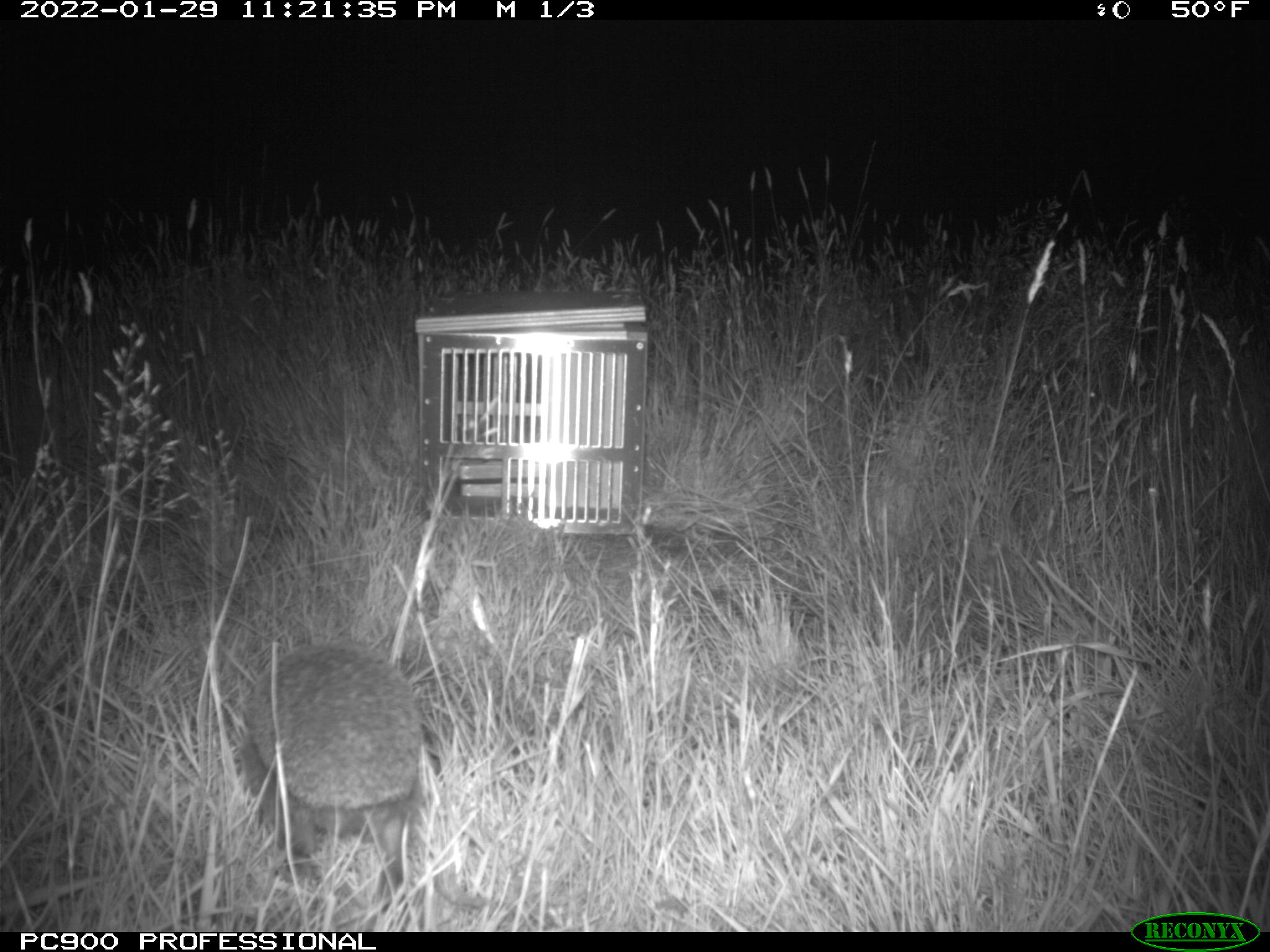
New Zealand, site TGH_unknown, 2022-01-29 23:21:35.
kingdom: Animalia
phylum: Chordata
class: Mammalia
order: Eulipotyphla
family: Erinaceidae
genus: Erinaceus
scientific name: Erinaceus europaeus europaeus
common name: european hedgehog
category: hedgehog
Hedgehog (european hedgehog) (Erinaceus europaeus europaeus).